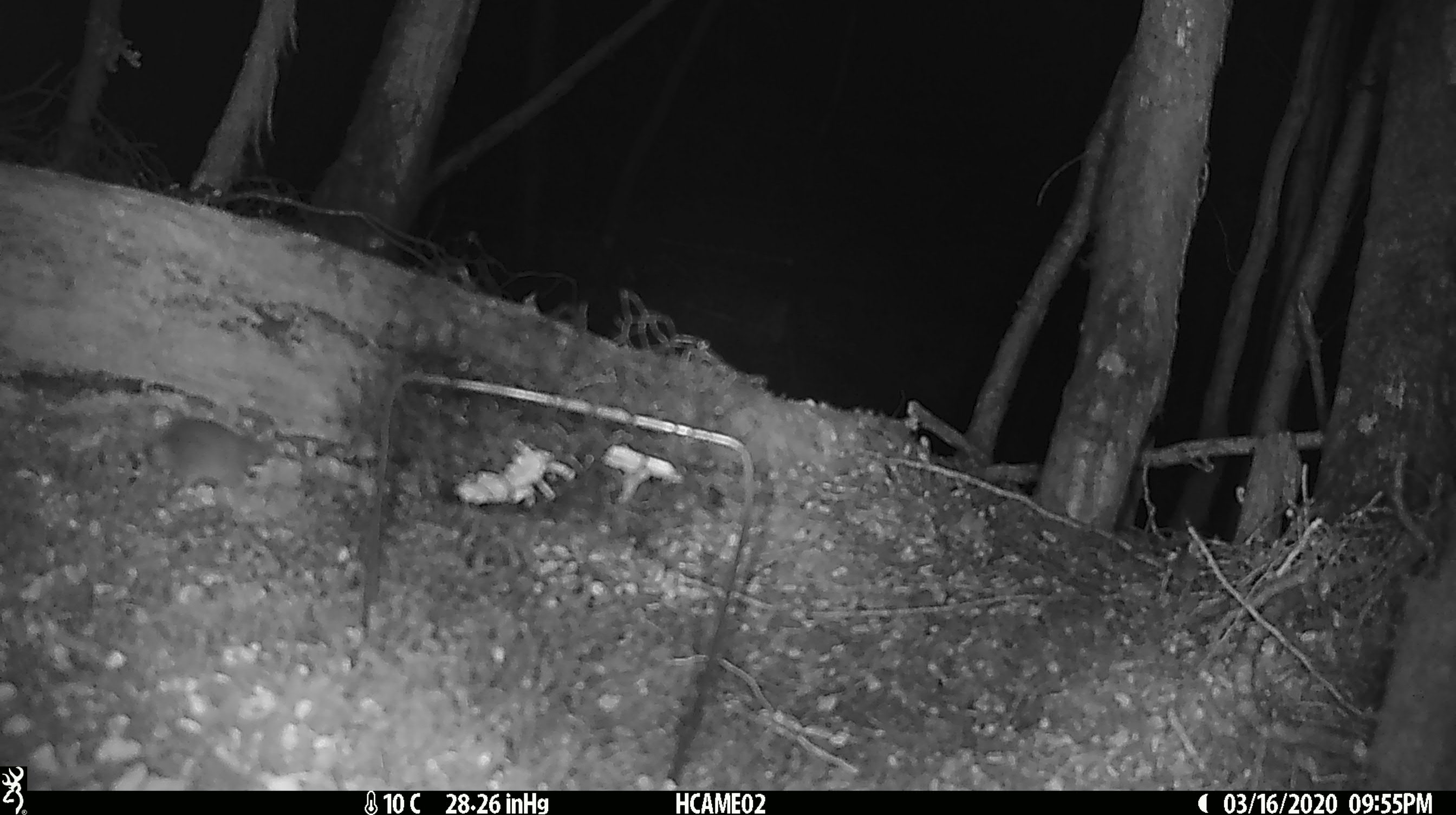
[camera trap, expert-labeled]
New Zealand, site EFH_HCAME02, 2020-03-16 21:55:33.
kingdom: Animalia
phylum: Chordata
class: Mammalia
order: Rodentia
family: Muridae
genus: Mus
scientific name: Mus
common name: mouse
Mouse (Mus).